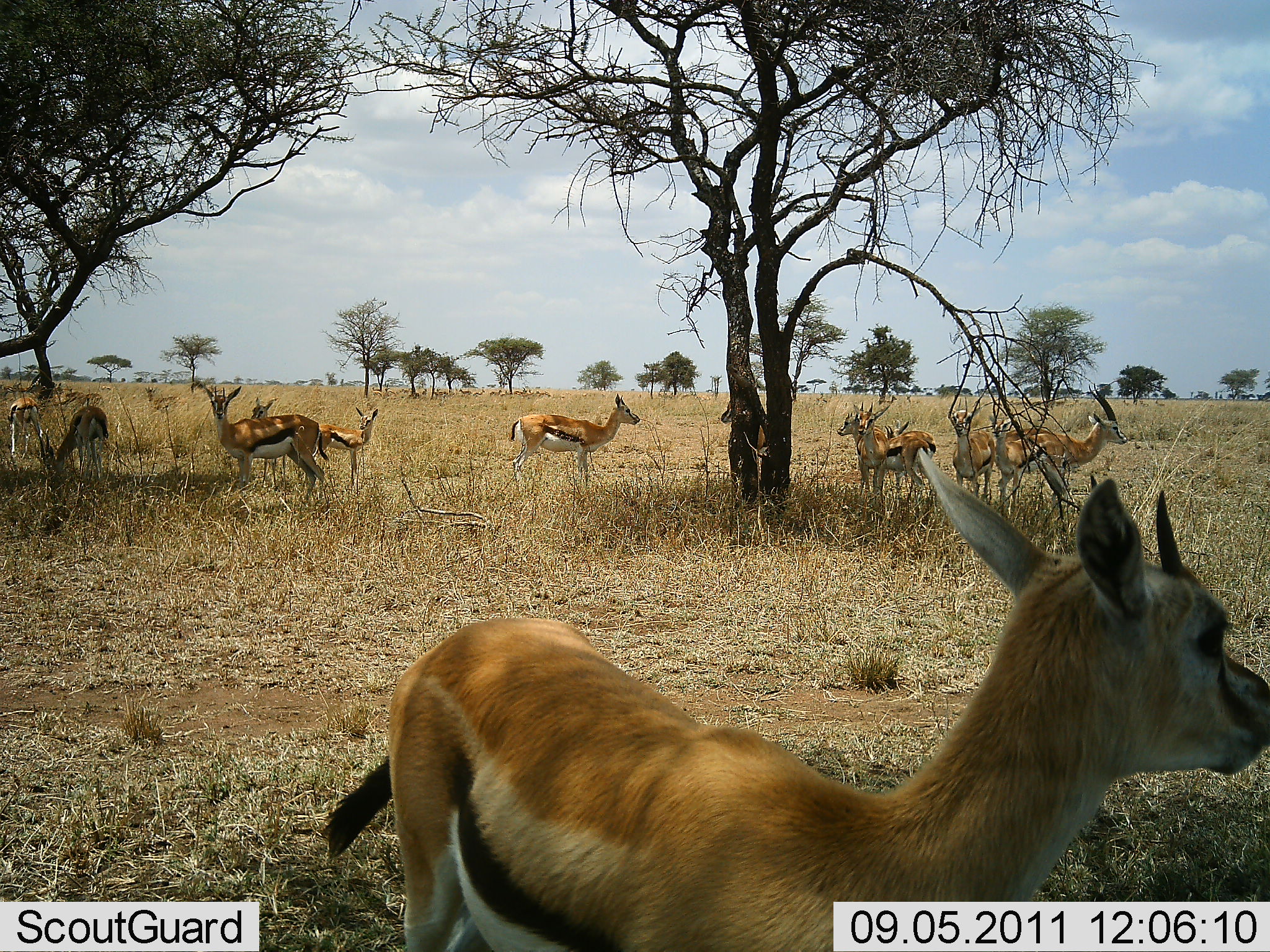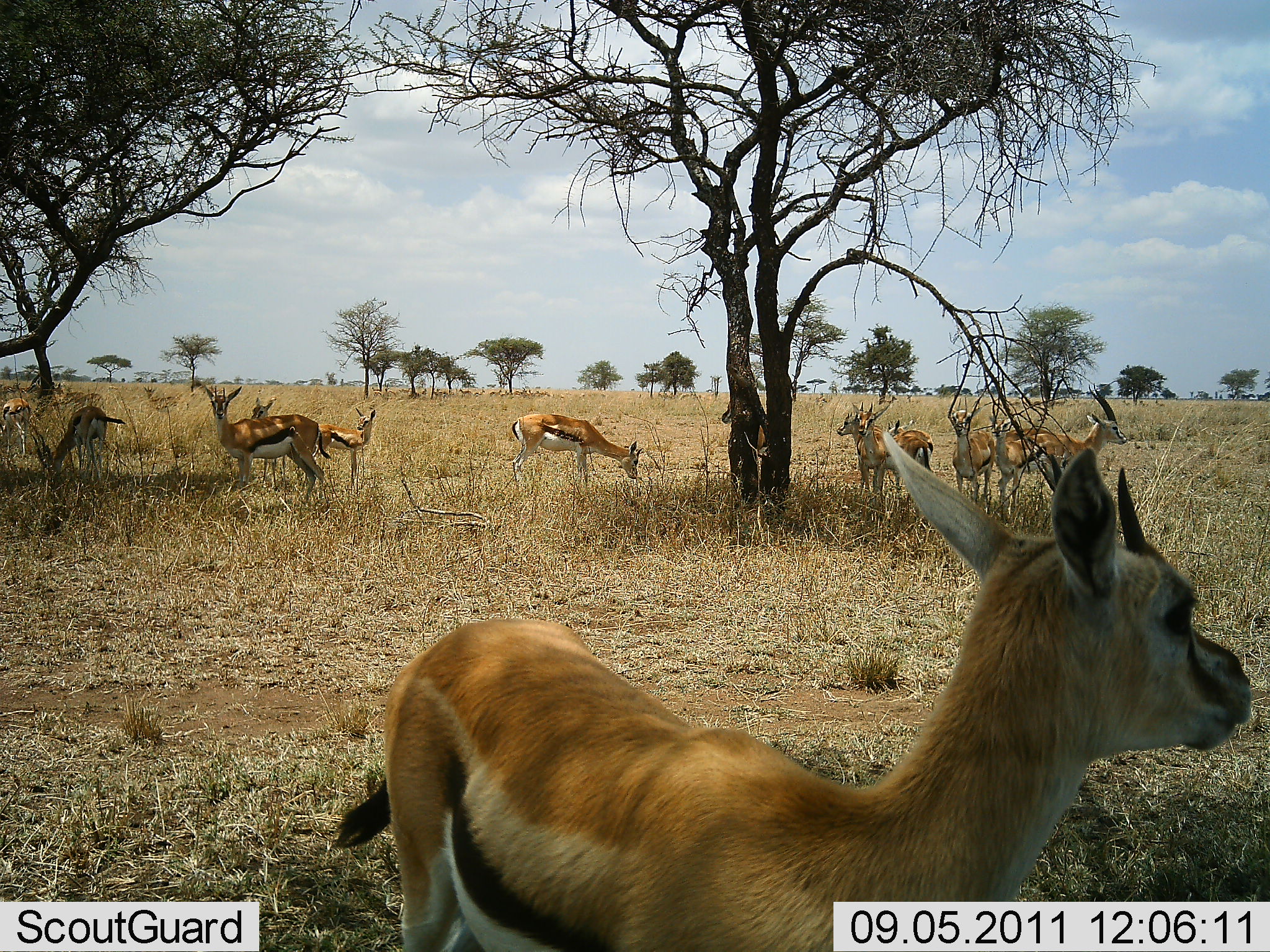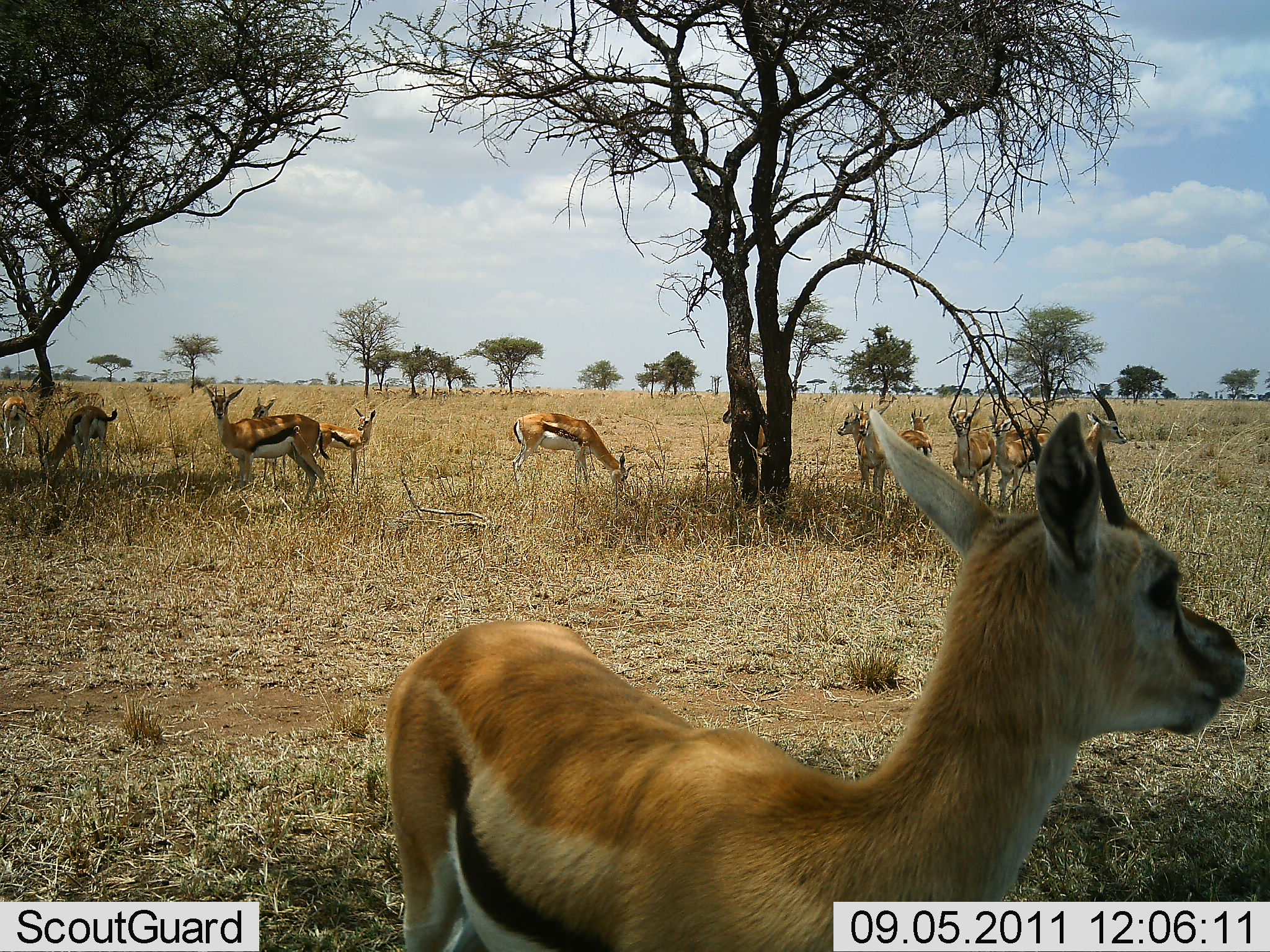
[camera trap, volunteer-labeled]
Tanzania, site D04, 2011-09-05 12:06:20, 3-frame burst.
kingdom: Animalia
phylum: Chordata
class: Mammalia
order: Artiodactyla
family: Bovidae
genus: Eudorcas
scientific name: Eudorcas thomsonii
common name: thomson's gazelle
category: gazellethomsons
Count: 11-50.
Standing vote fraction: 90%.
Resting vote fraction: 10%.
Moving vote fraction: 0%.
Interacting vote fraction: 10%.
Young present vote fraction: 30%.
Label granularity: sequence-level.